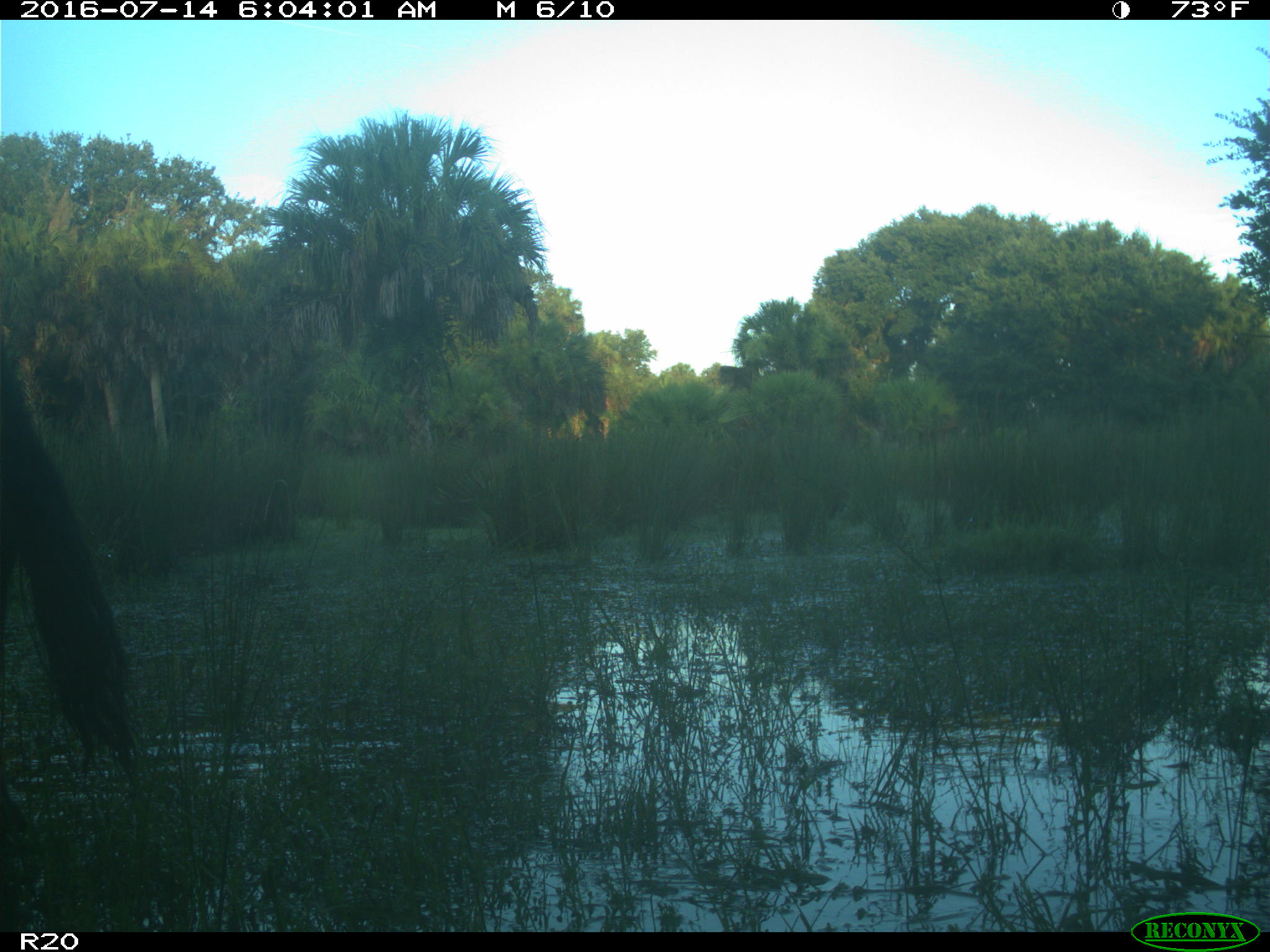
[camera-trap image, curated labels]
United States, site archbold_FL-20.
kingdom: Animalia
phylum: Chordata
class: Mammalia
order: Artiodactyla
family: Bovidae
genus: Bos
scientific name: Bos taurus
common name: domestic cow